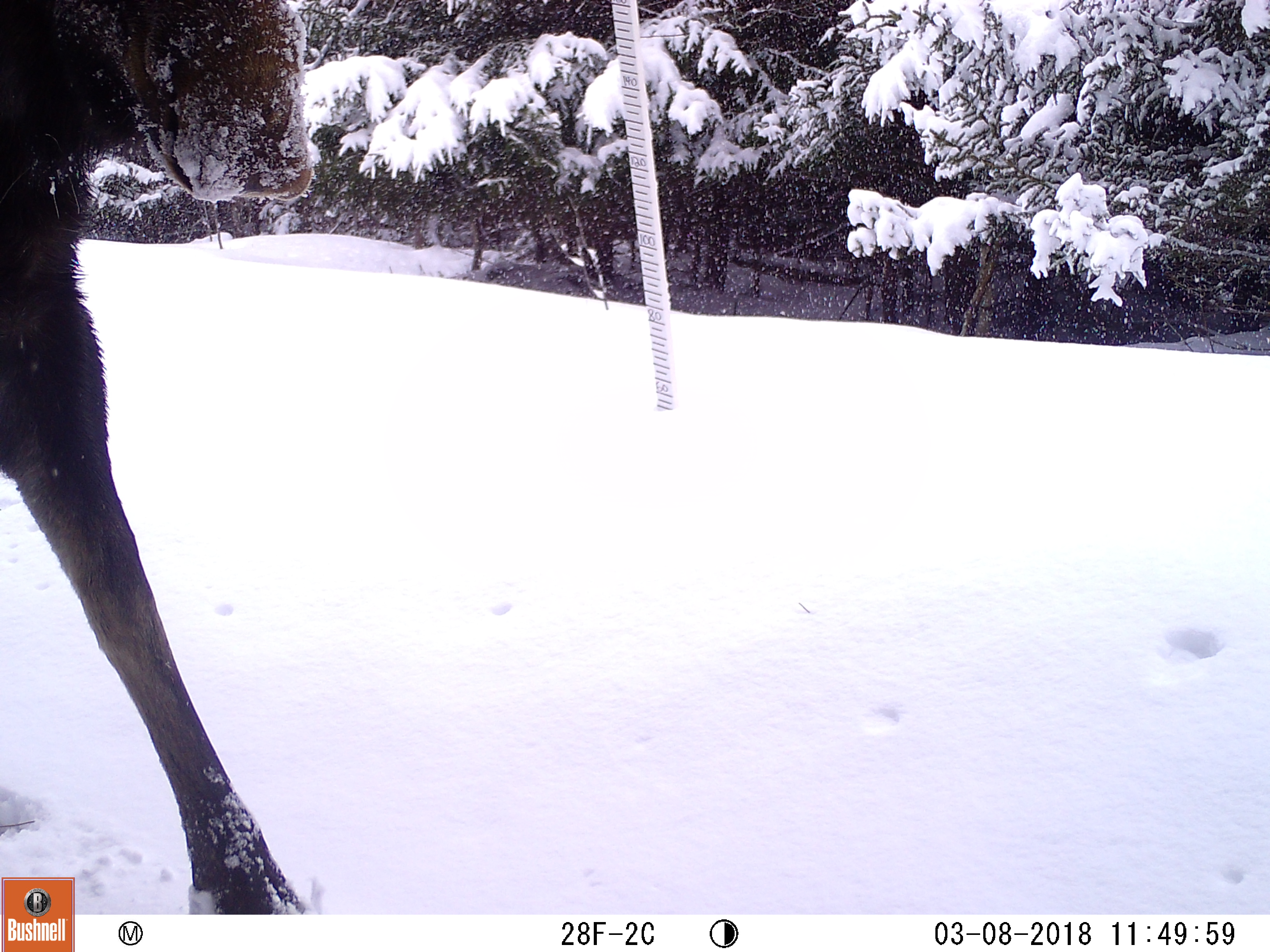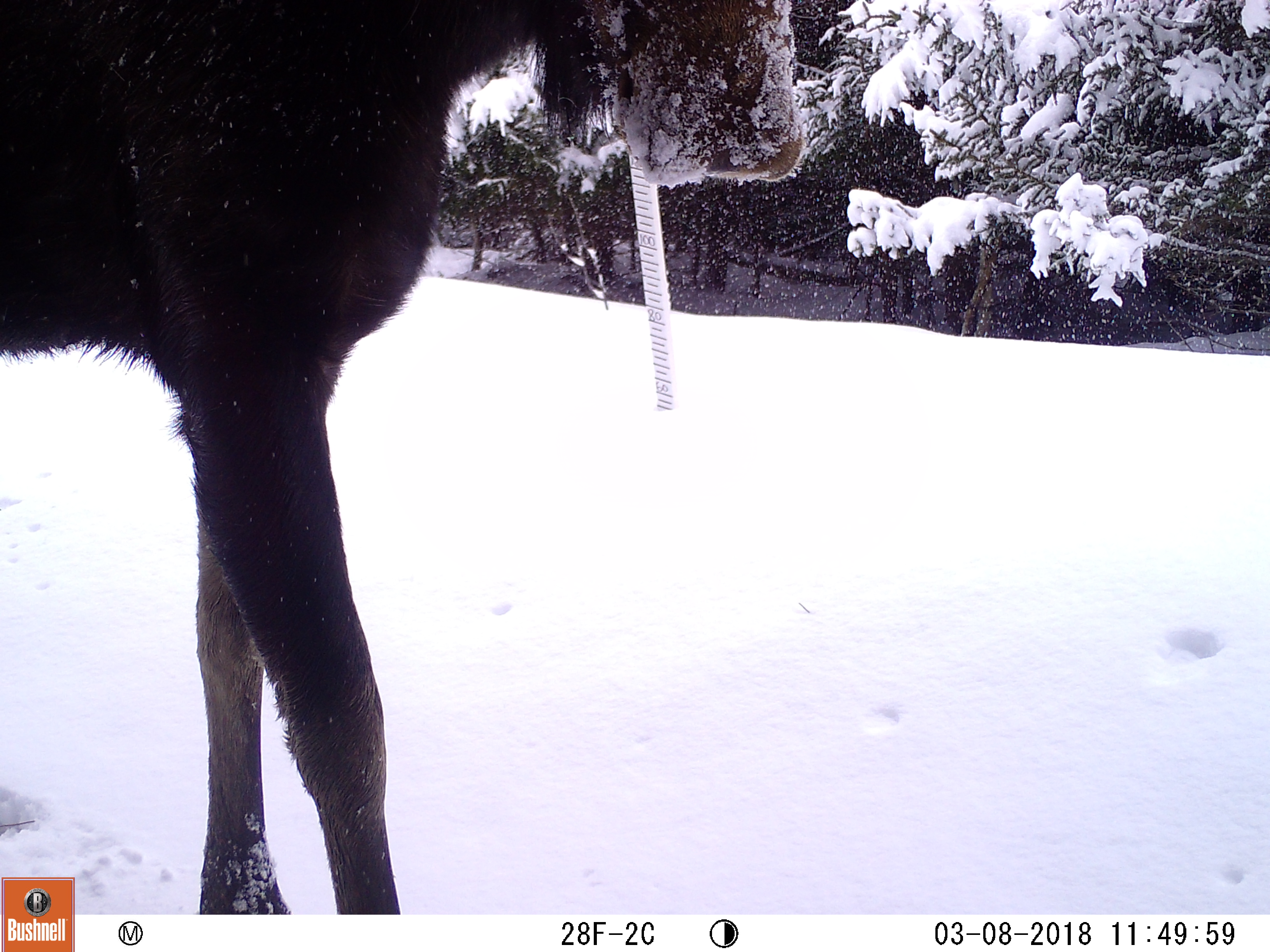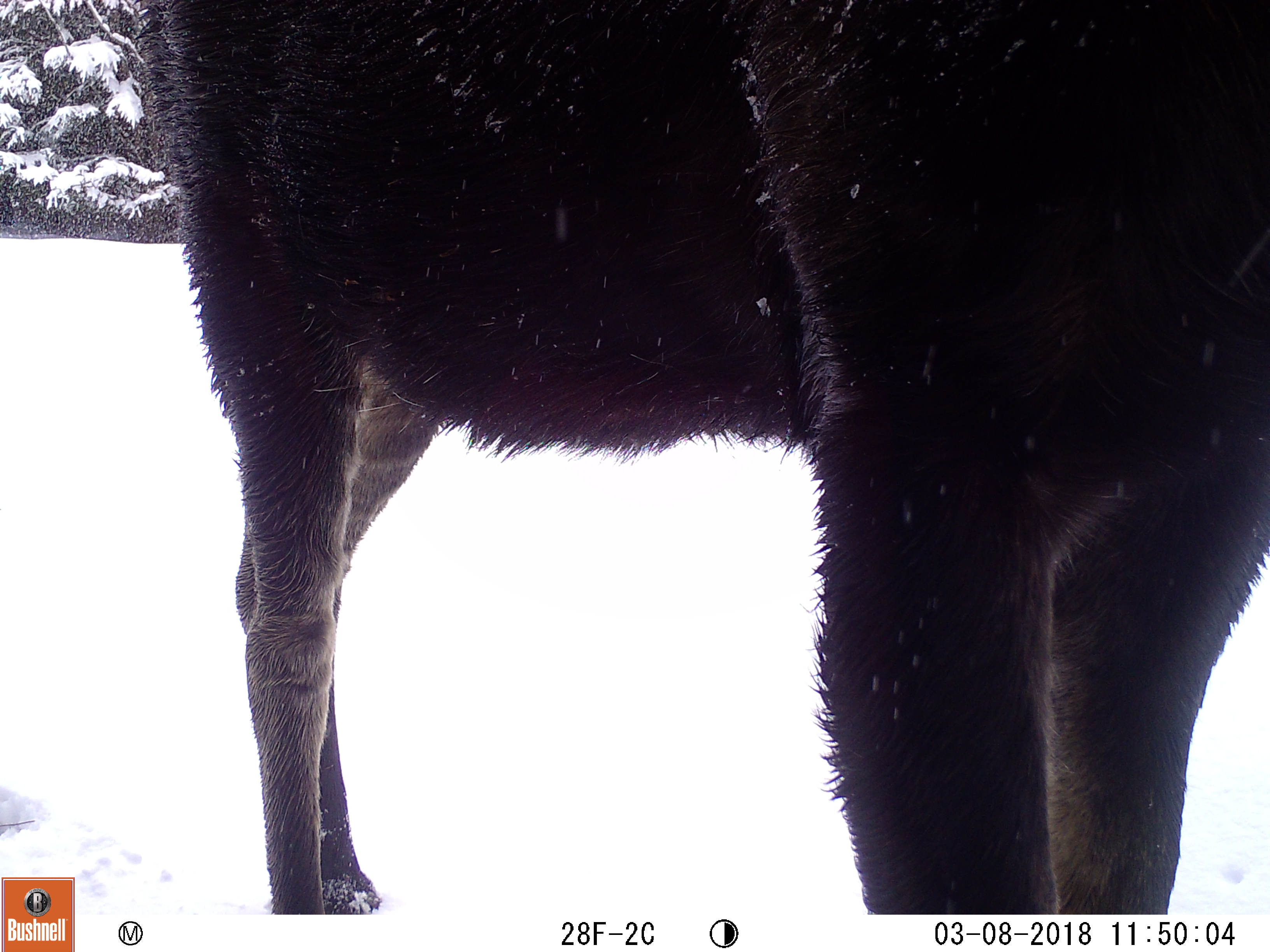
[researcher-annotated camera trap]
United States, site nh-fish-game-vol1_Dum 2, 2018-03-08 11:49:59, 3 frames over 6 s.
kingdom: Animalia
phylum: Chordata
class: Mammalia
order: Artiodactyla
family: Cervidae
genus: Alces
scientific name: Alces alces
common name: moose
Moose (Alces alces).